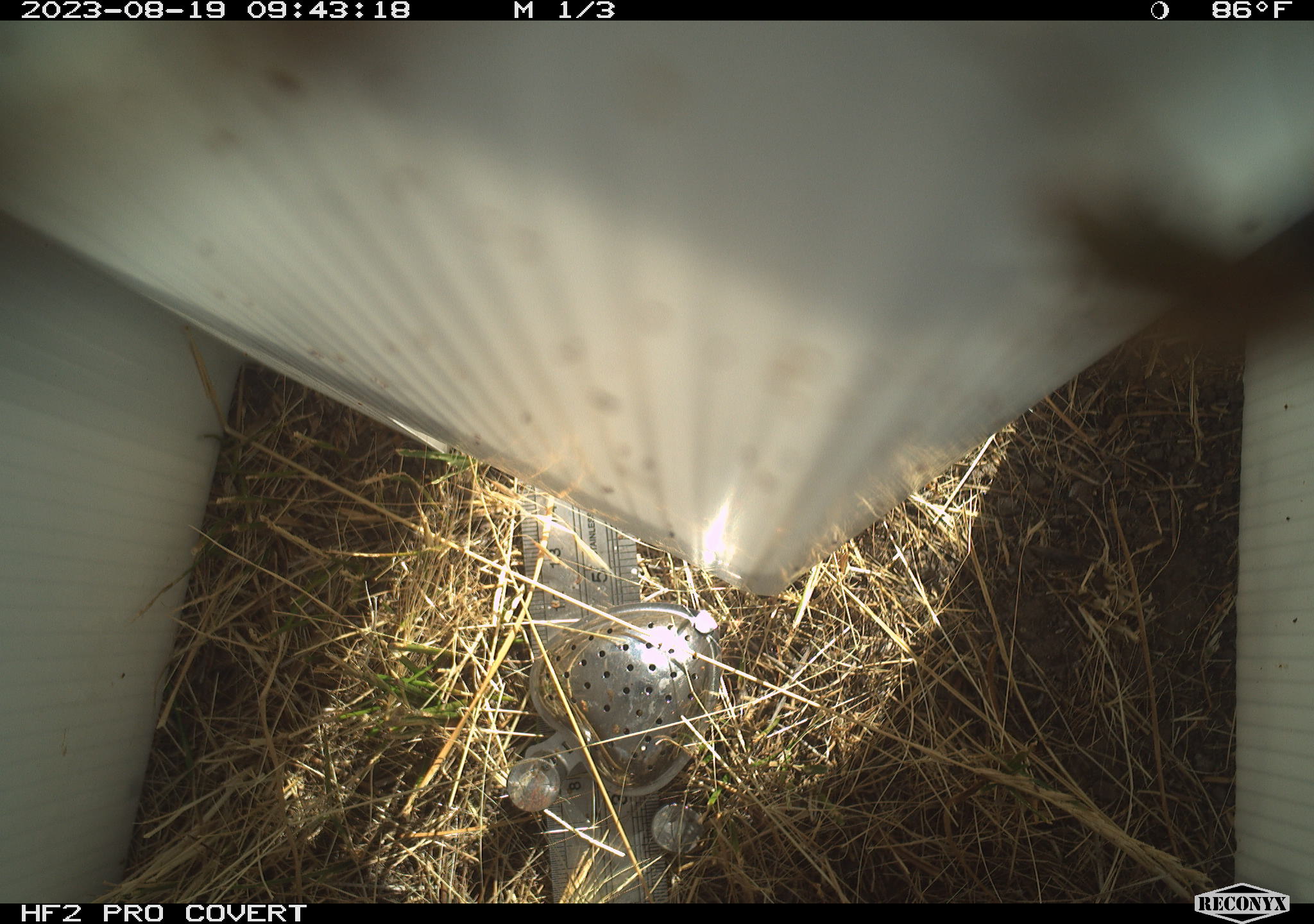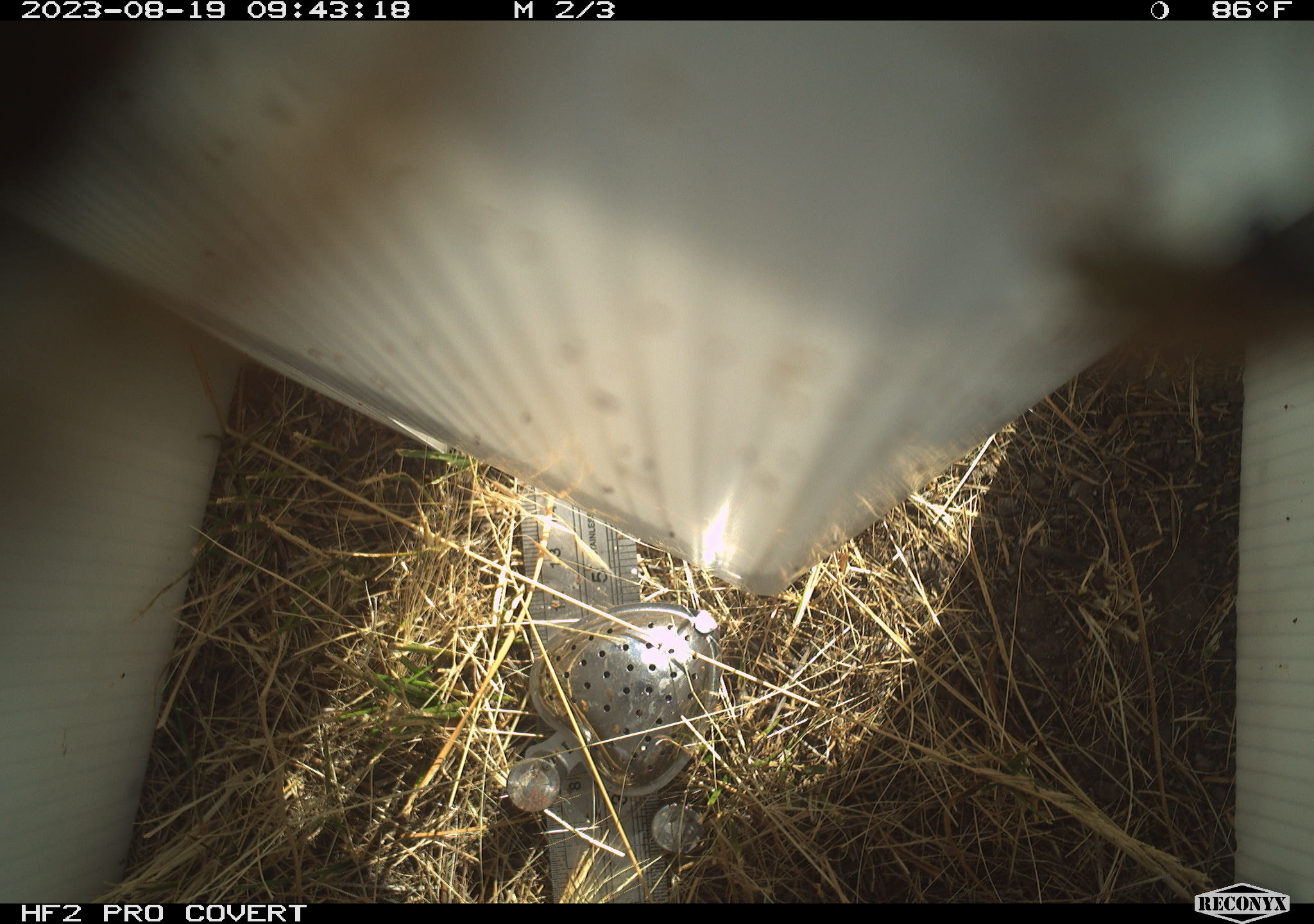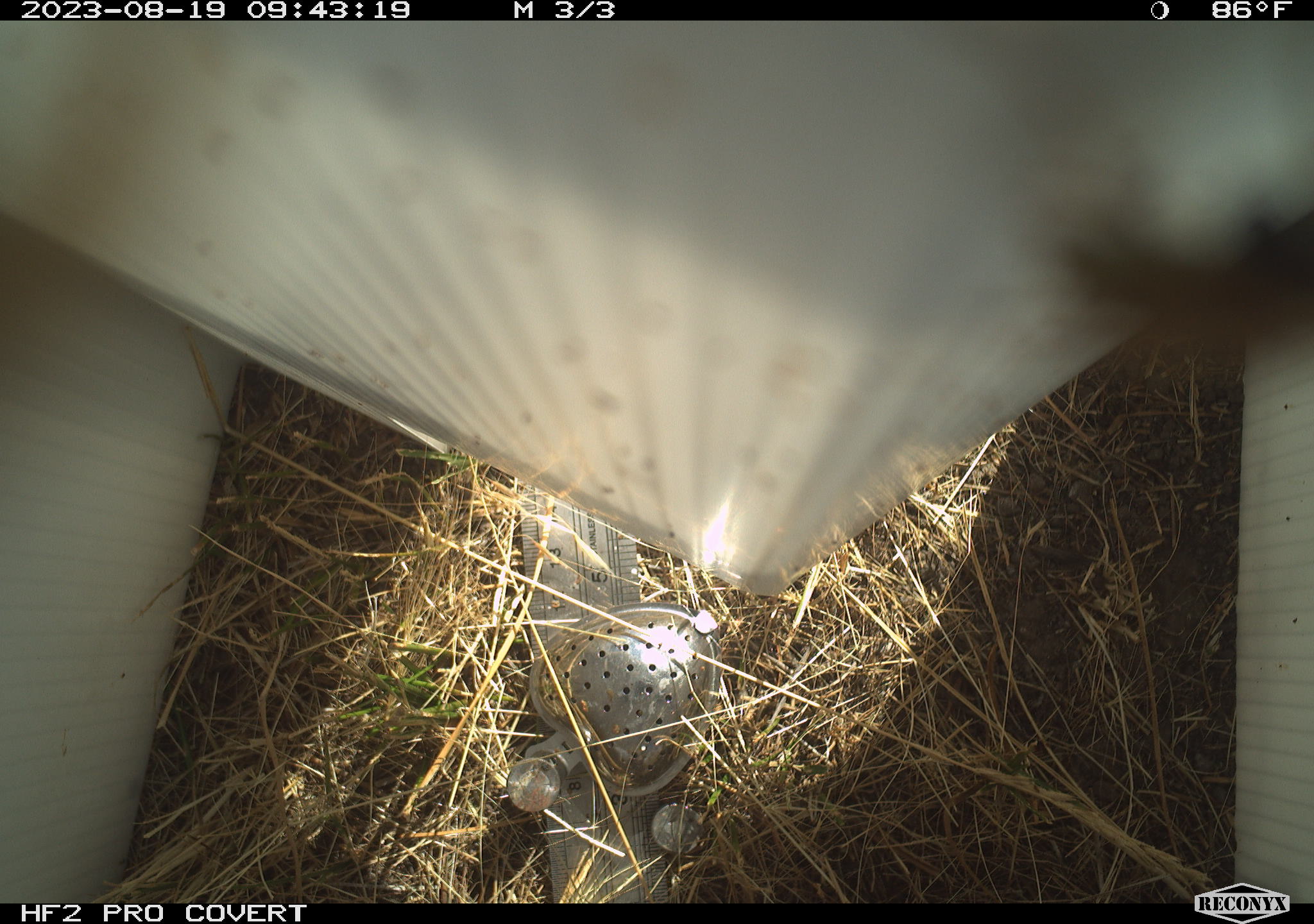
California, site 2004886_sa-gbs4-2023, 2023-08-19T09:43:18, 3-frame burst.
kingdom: Animalia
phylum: Arthropoda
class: Insecta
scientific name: Insecta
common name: insect